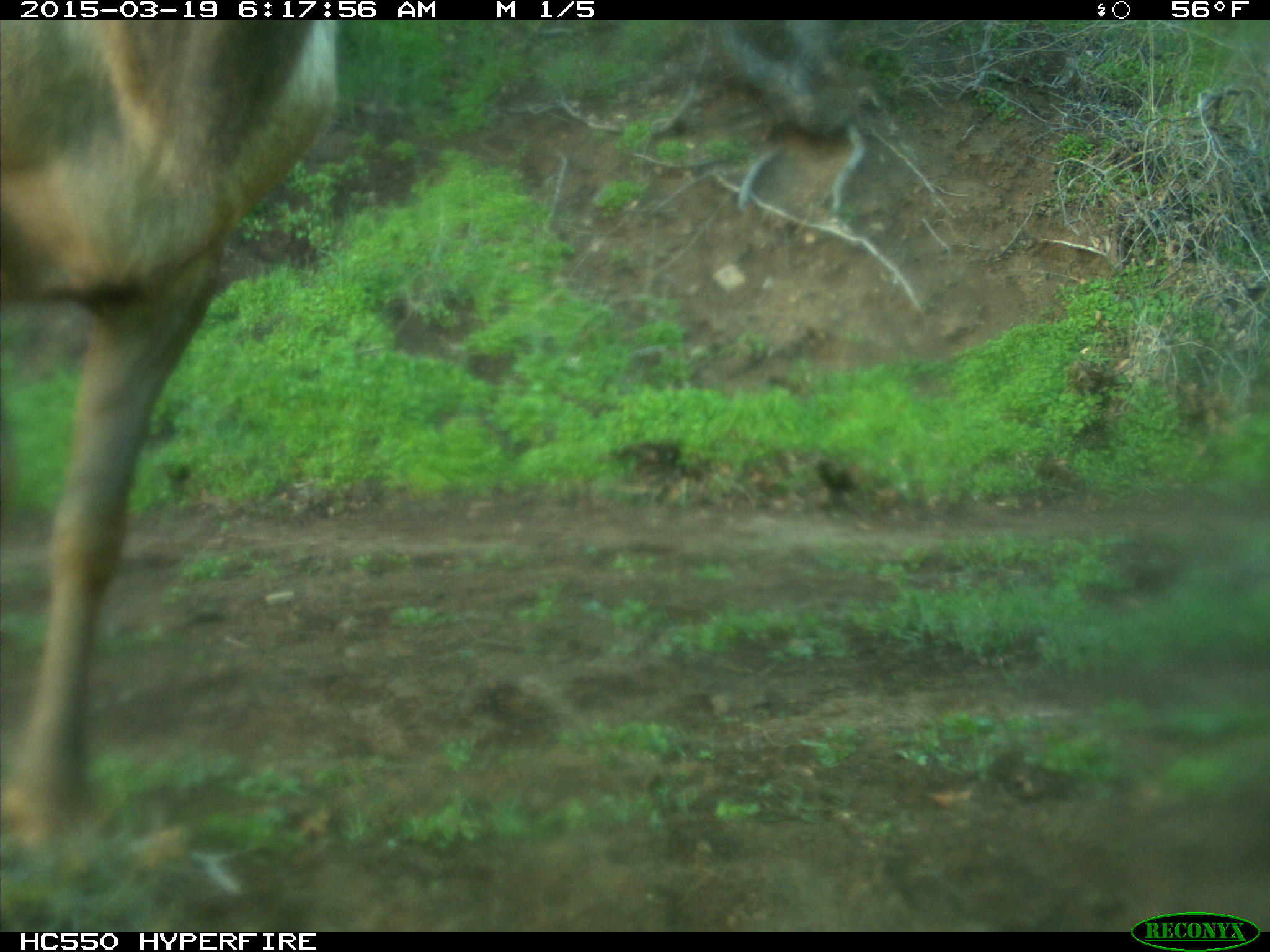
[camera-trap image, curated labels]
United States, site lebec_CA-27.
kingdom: Animalia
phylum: Chordata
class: Mammalia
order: Artiodactyla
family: Cervidae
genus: Cervus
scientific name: Cervus canadensis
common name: elk